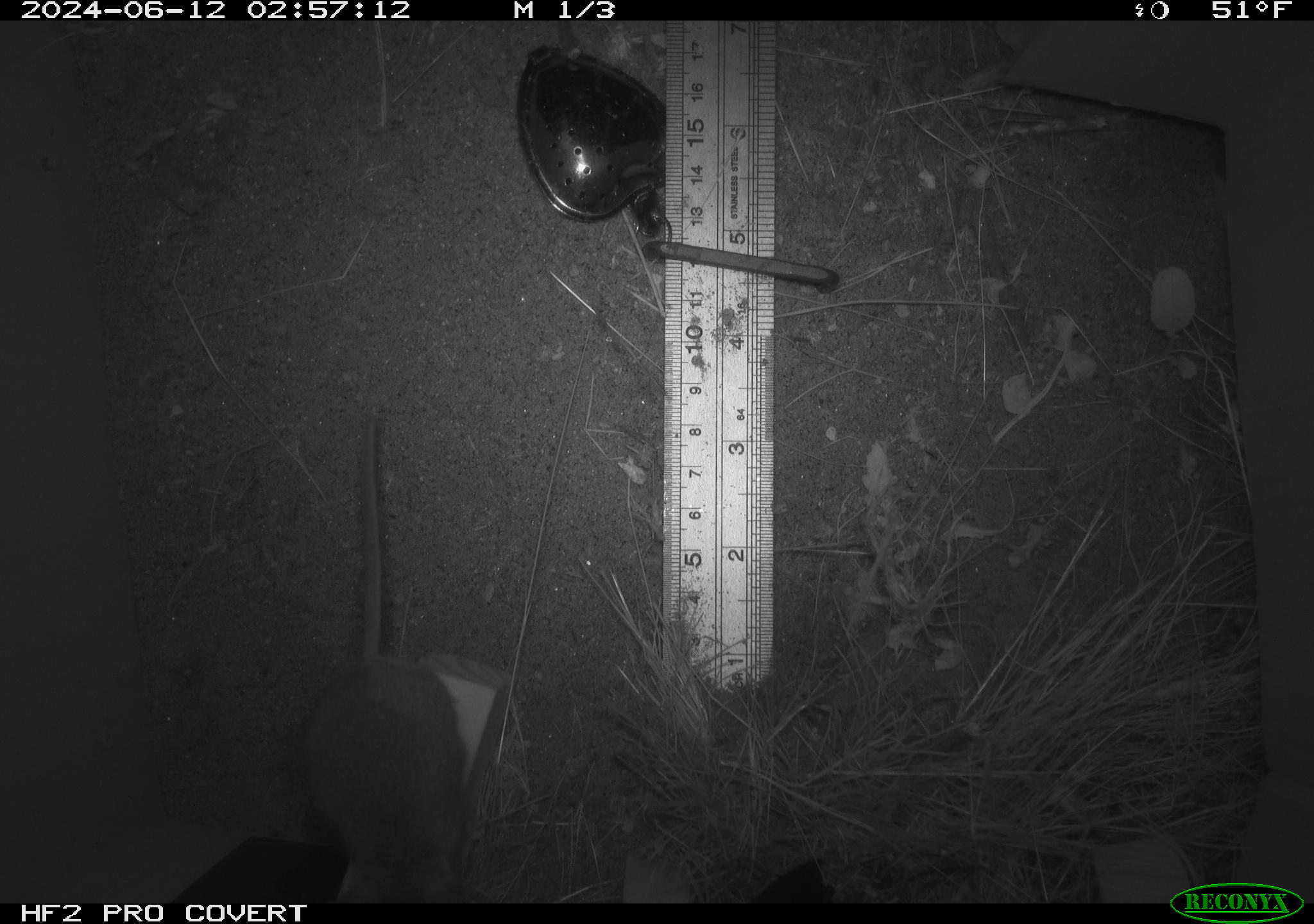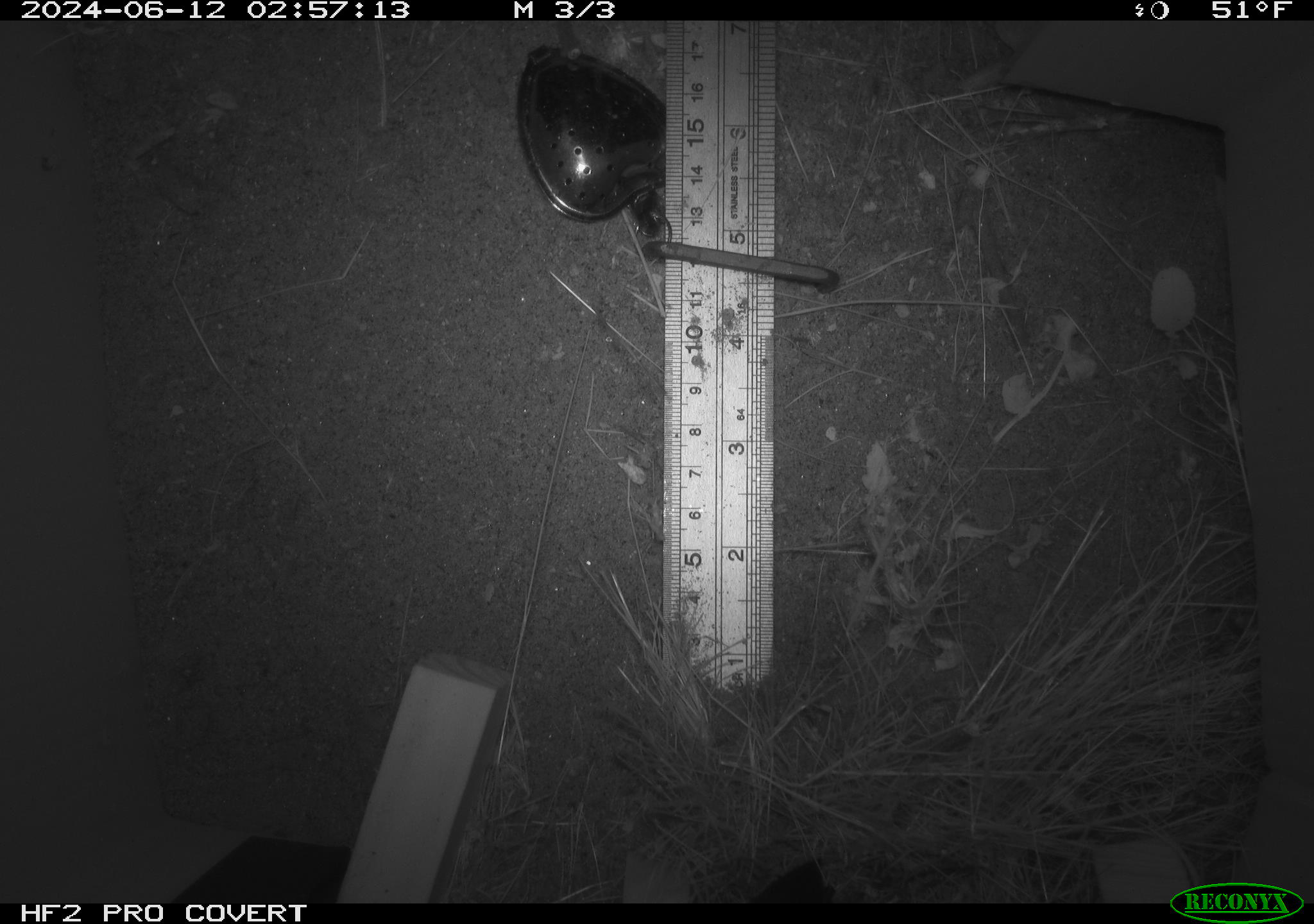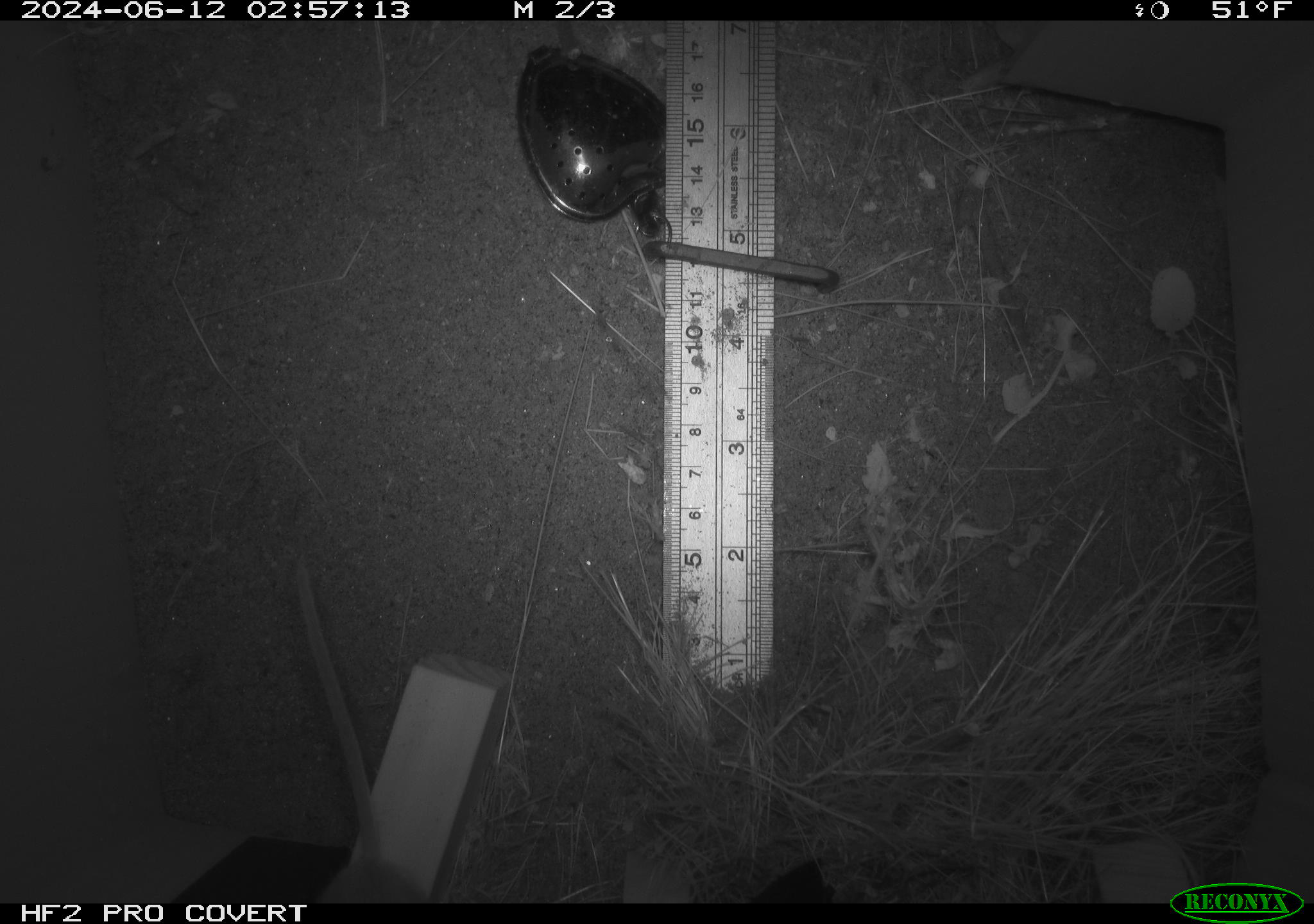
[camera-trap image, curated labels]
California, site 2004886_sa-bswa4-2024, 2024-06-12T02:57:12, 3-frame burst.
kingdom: Animalia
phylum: Chordata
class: Mammalia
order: Rodentia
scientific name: Rodentia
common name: rodent